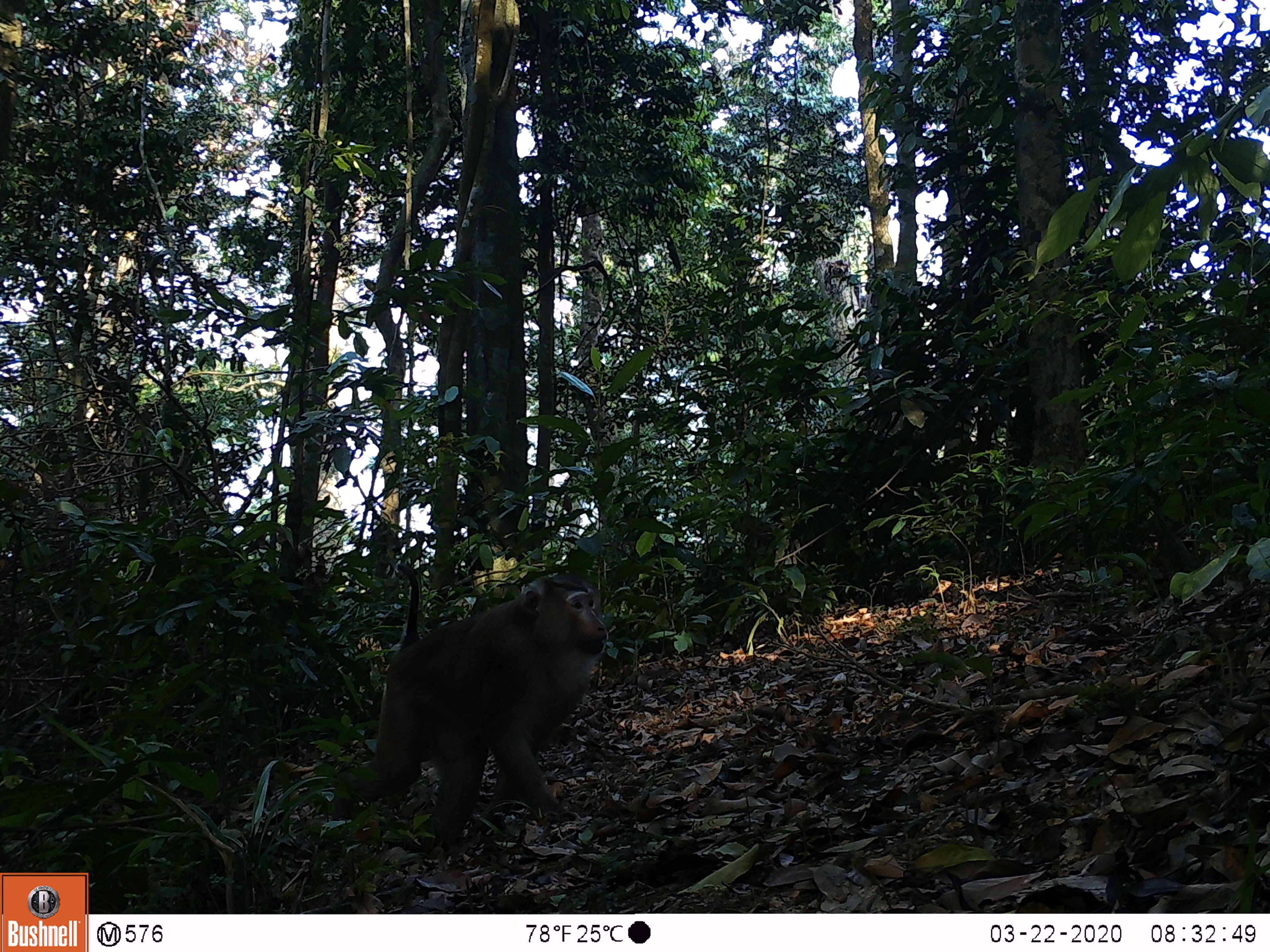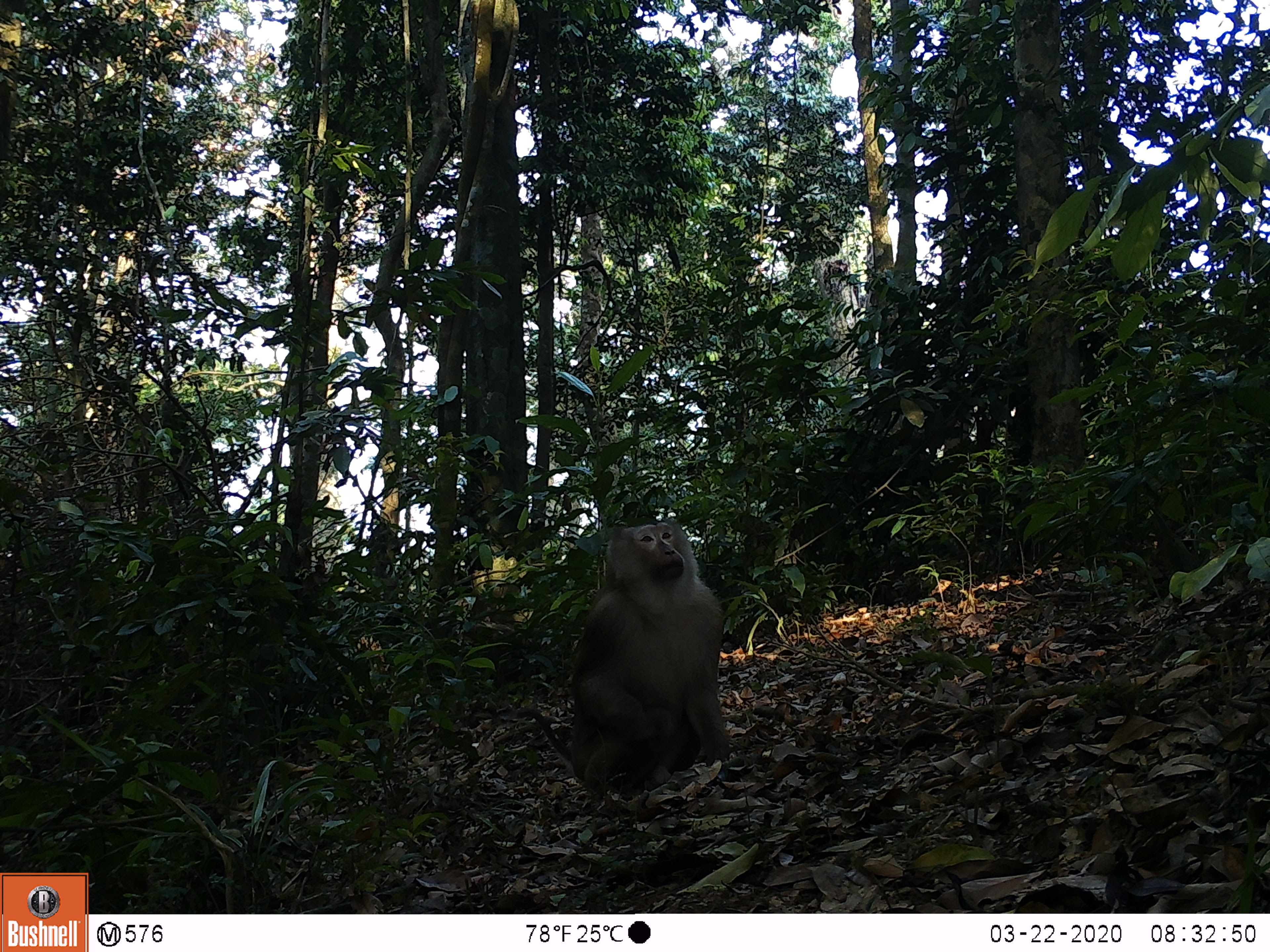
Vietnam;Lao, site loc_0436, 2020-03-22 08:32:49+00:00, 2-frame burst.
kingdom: Animalia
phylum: Chordata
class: Mammalia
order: Primates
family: Cercopithecidae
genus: Macaca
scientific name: Macaca nemestrina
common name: pig-tailed macaque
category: pig tailed macaque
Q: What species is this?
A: Pig tailed macaque (pig-tailed macaque) (Macaca nemestrina).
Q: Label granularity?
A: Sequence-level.